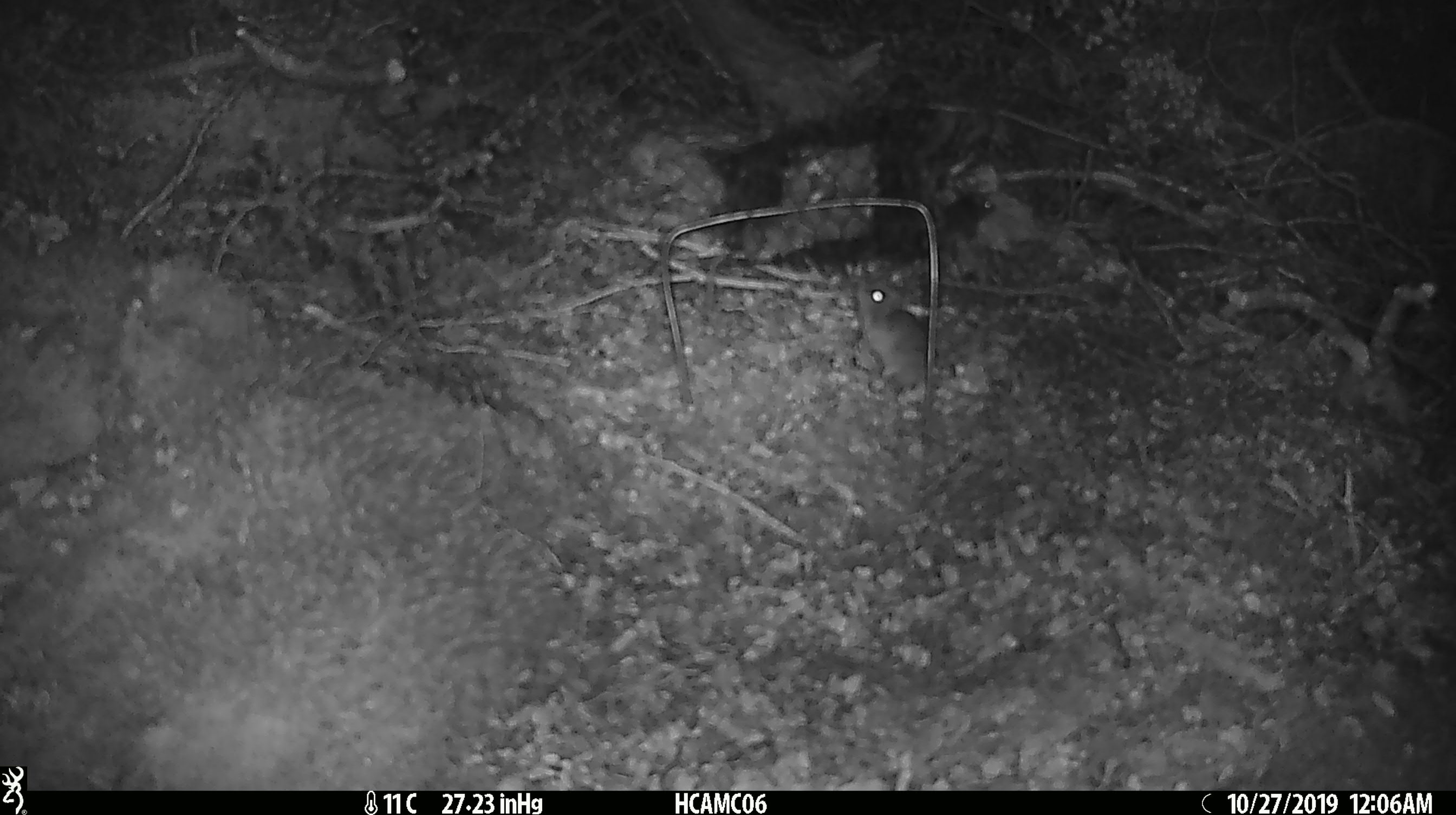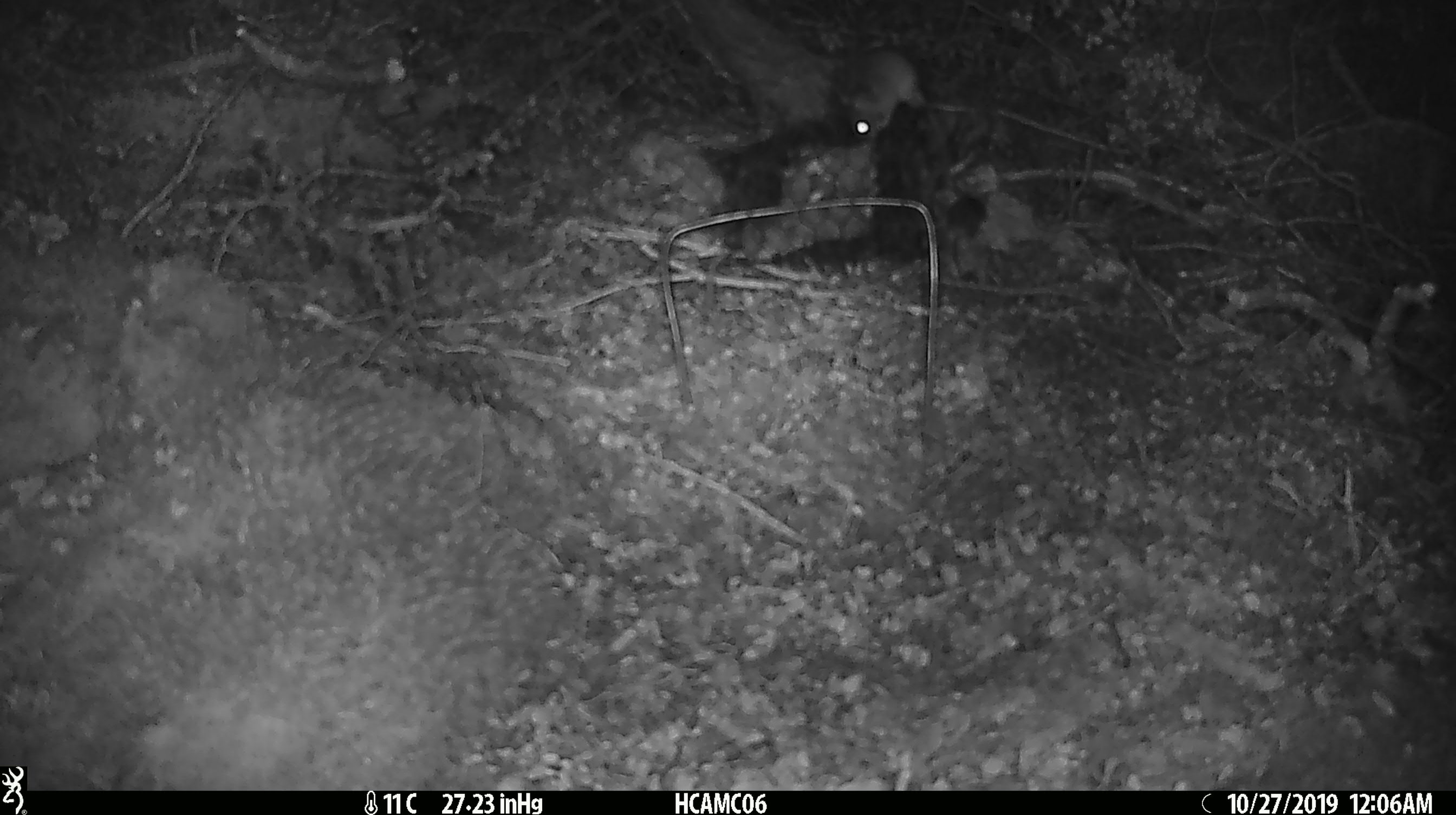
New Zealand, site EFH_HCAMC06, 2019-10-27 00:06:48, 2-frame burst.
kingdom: Animalia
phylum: Chordata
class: Mammalia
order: Rodentia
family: Muridae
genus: Mus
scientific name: Mus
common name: mouse